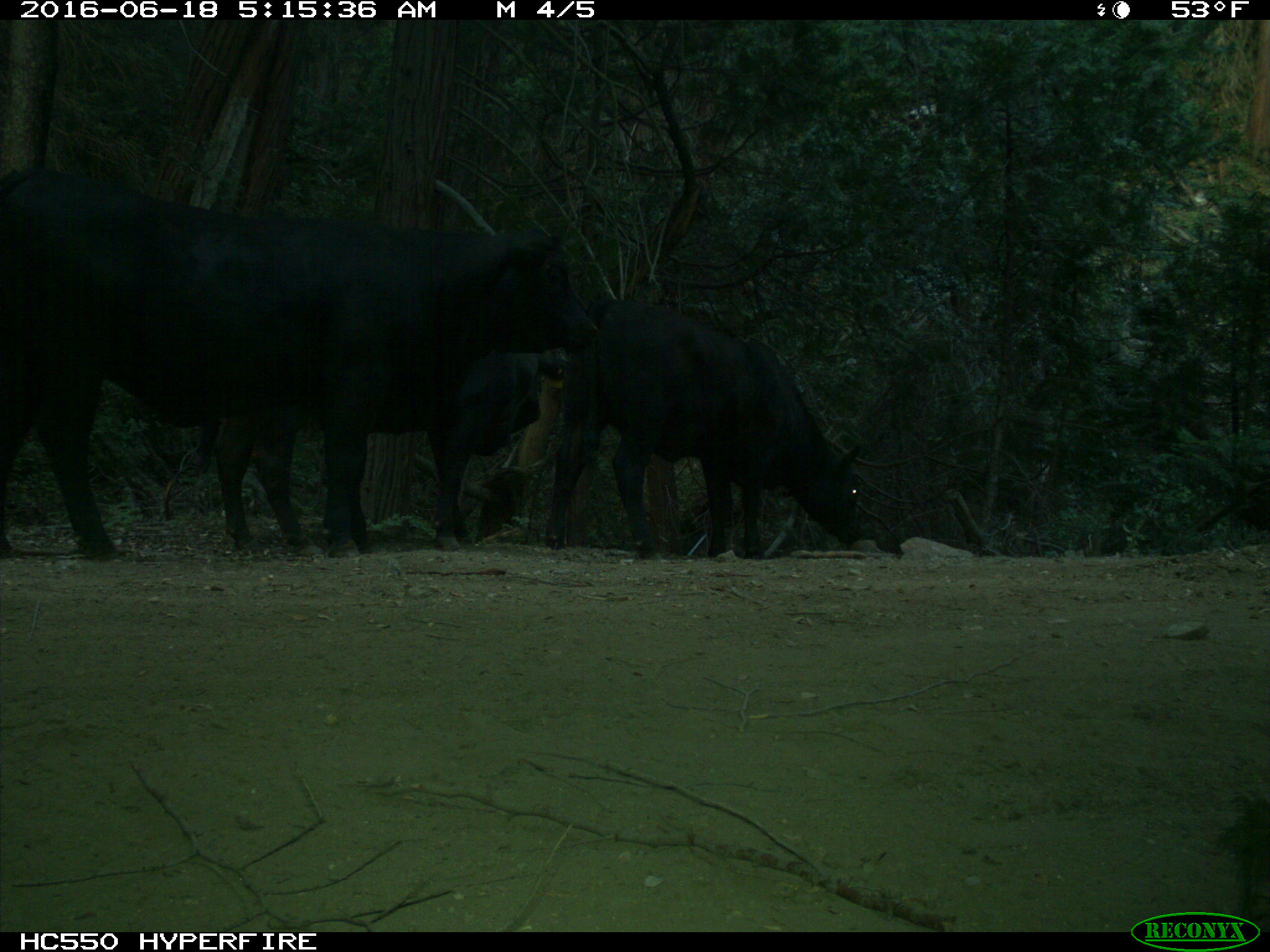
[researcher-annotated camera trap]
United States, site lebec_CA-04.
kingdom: Animalia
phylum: Chordata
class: Mammalia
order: Artiodactyla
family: Bovidae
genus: Bos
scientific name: Bos taurus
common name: domestic cow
Bos taurus (domestic cow).